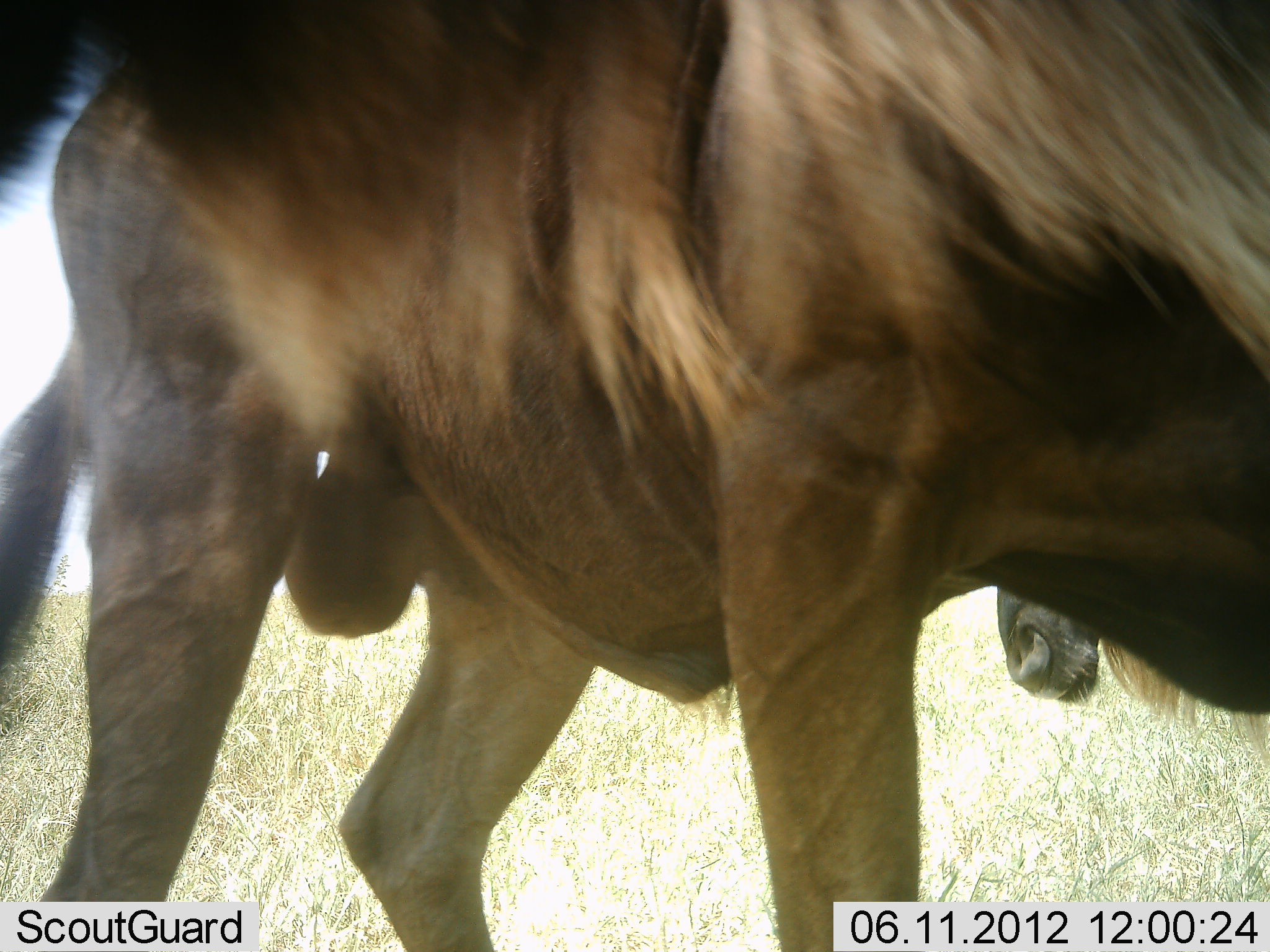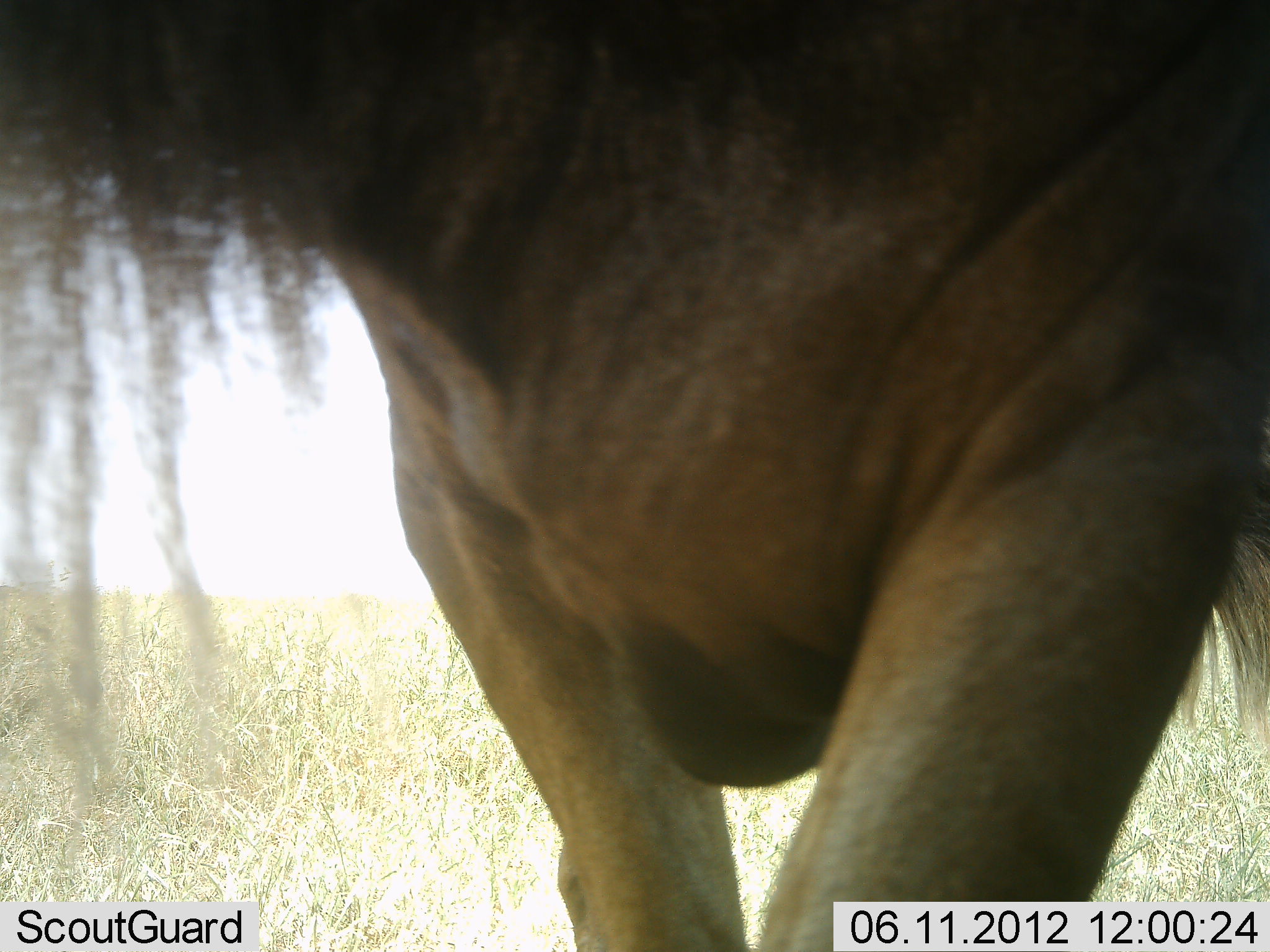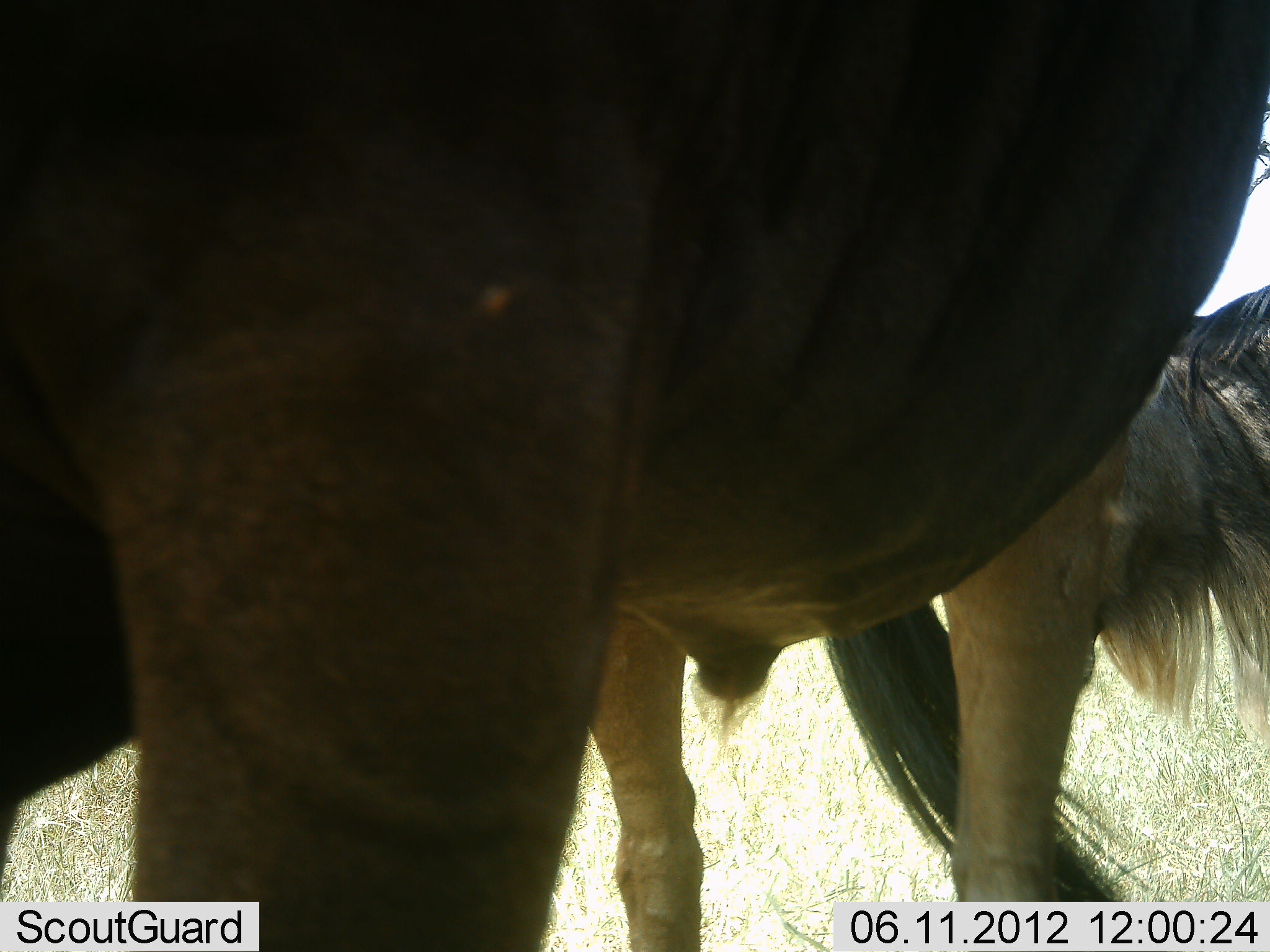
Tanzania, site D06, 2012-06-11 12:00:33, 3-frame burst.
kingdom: Animalia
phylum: Chordata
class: Mammalia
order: Artiodactyla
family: Bovidae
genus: Connochaetes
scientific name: Connochaetes taurinus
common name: blue wildebeest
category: wildebeest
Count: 2.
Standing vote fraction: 30%.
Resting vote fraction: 0%.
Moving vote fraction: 70%.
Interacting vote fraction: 0%.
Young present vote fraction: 0%.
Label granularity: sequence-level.